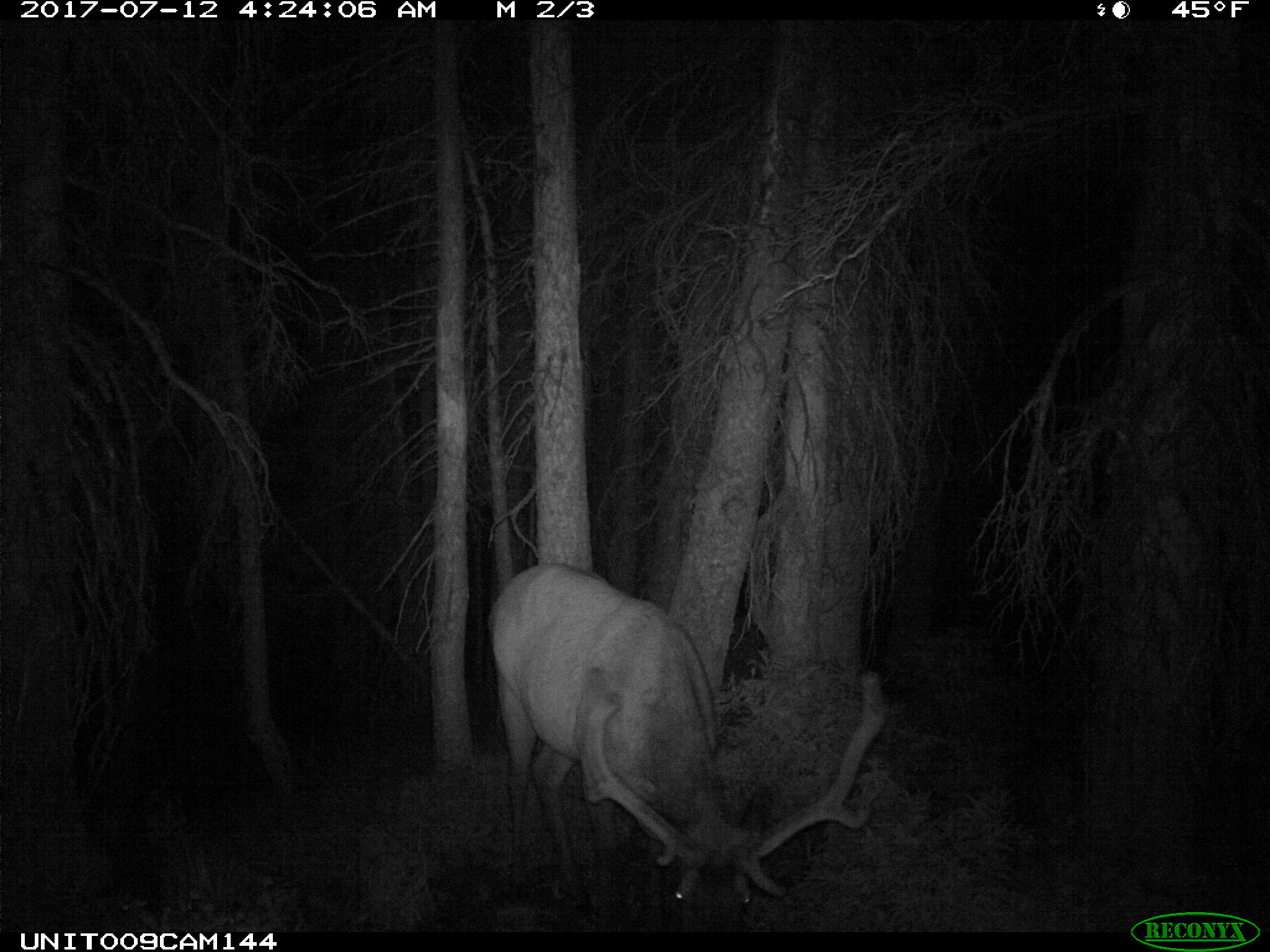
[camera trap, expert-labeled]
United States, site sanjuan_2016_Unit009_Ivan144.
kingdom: Animalia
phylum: Chordata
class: Mammalia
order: Artiodactyla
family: Cervidae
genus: Cervus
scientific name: Cervus elaphus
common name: red deer